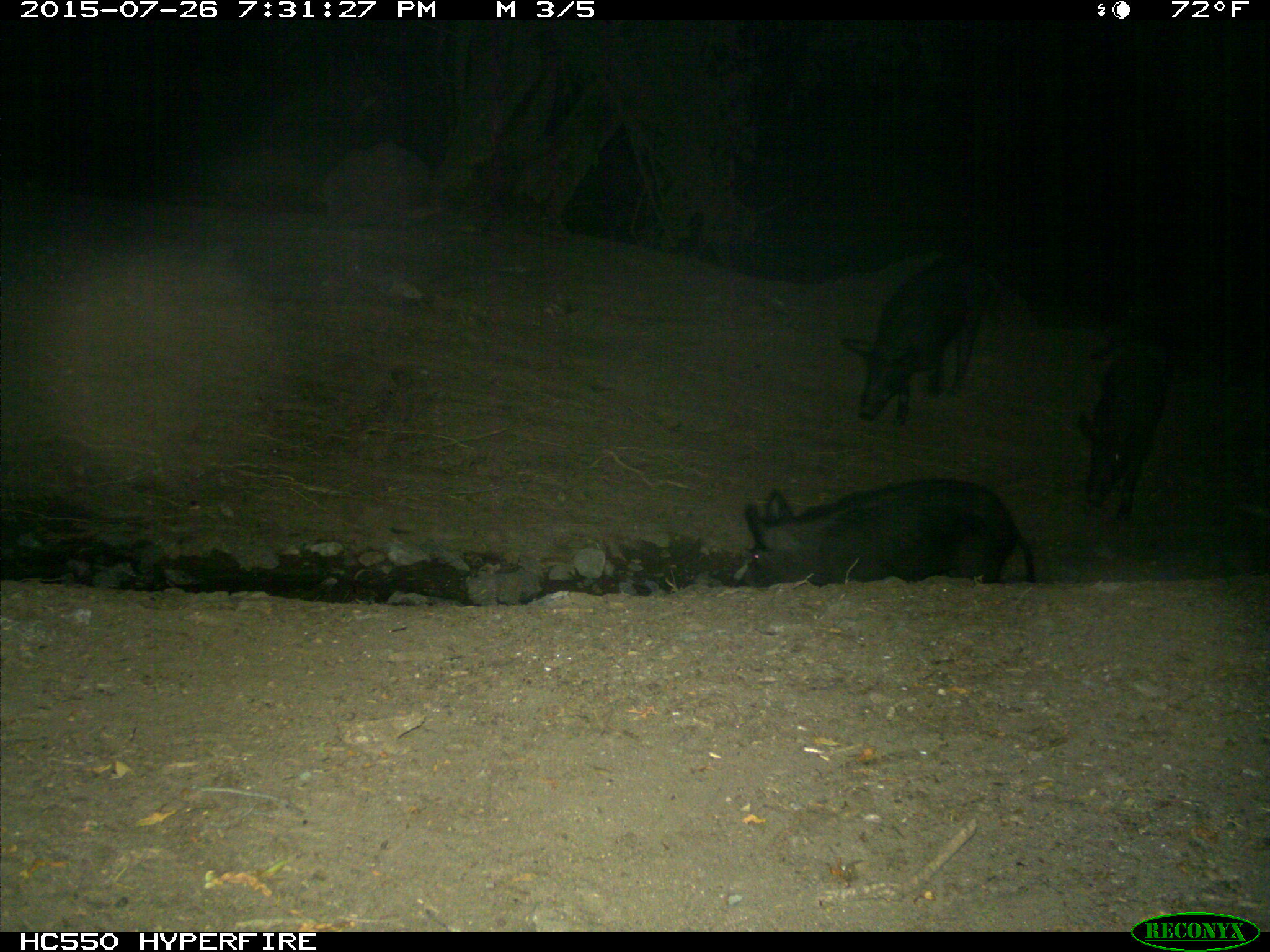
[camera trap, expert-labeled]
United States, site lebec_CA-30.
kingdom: Animalia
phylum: Chordata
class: Mammalia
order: Artiodactyla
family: Suidae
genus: Sus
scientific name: Sus scrofa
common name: wild boar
Sus scrofa (wild boar).